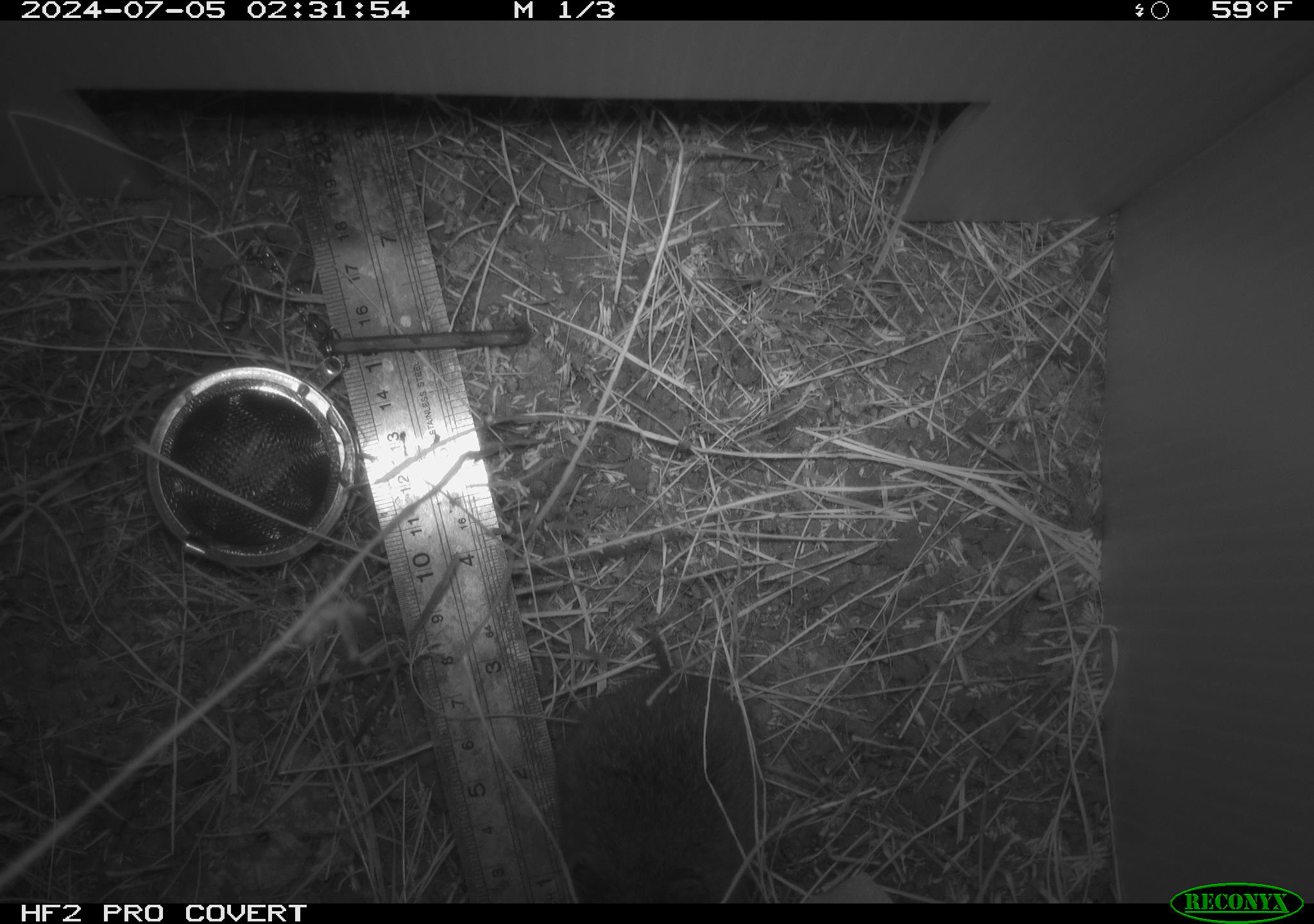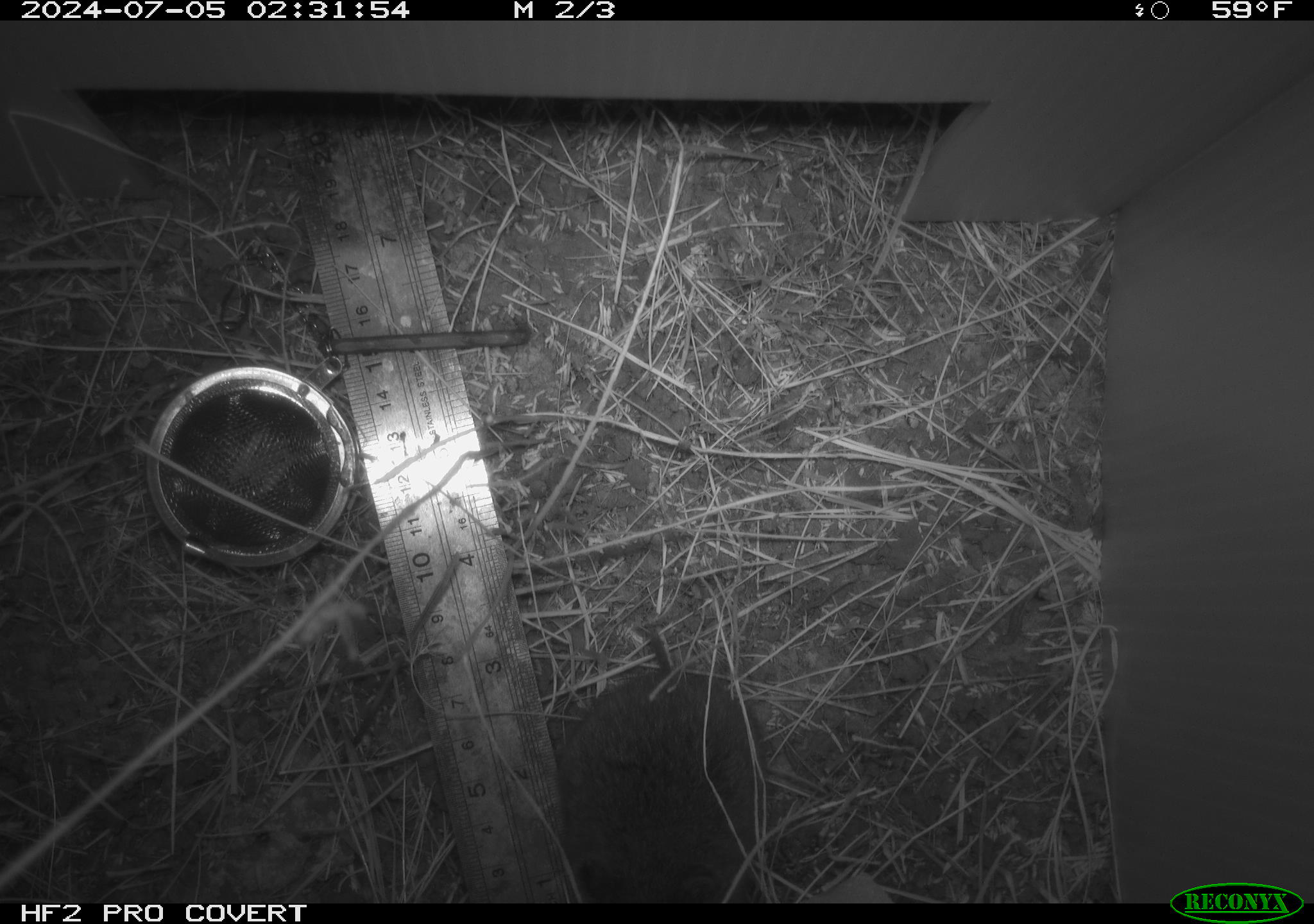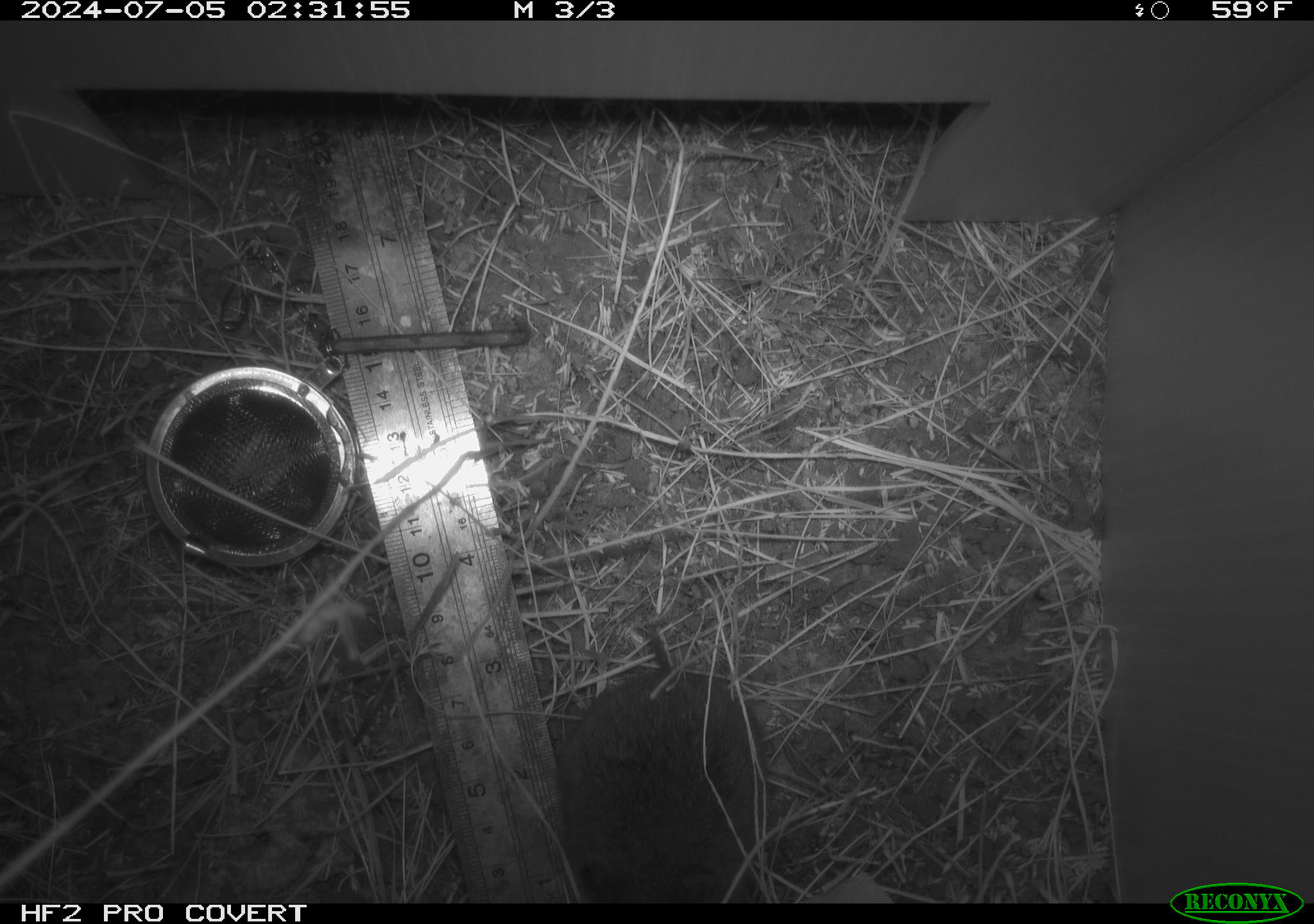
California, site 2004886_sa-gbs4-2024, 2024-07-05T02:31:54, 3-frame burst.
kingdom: Animalia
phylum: Chordata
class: Mammalia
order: Rodentia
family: Cricetidae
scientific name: Arvicolinae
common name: voles, lemmings, and muskrats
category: arvicolinae subfamily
Arvicolinae subfamily (voles, lemmings, and muskrats) (Arvicolinae).